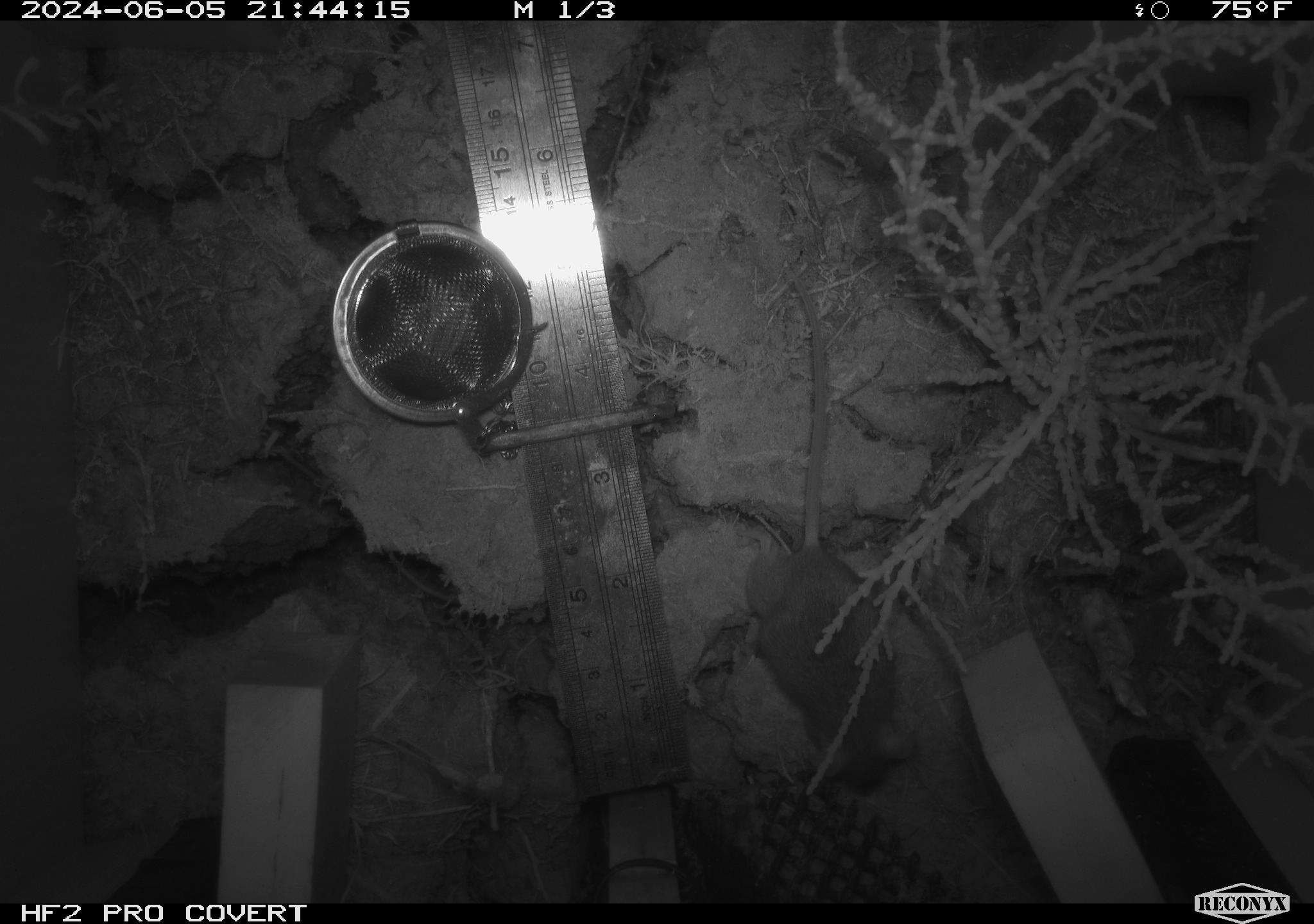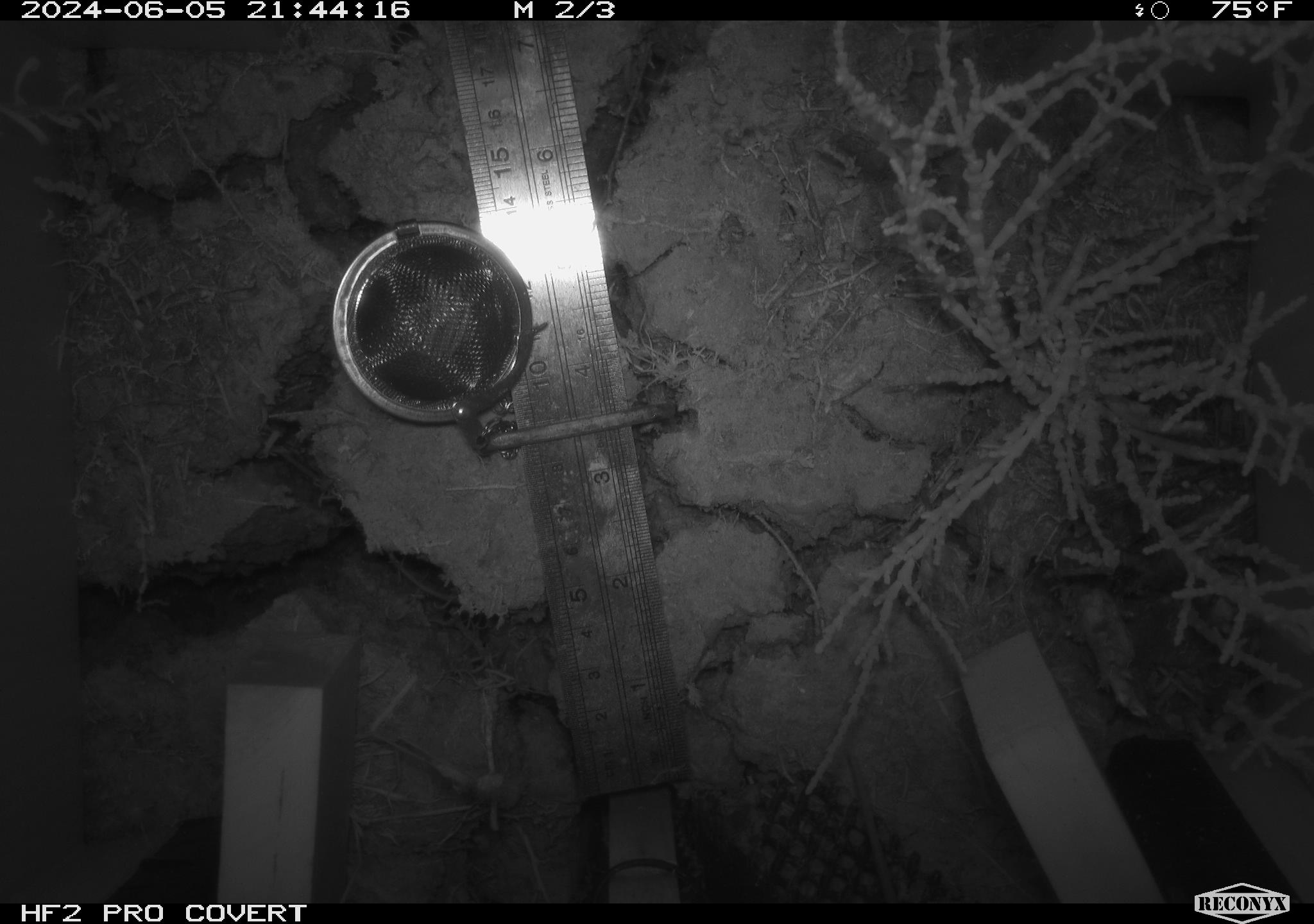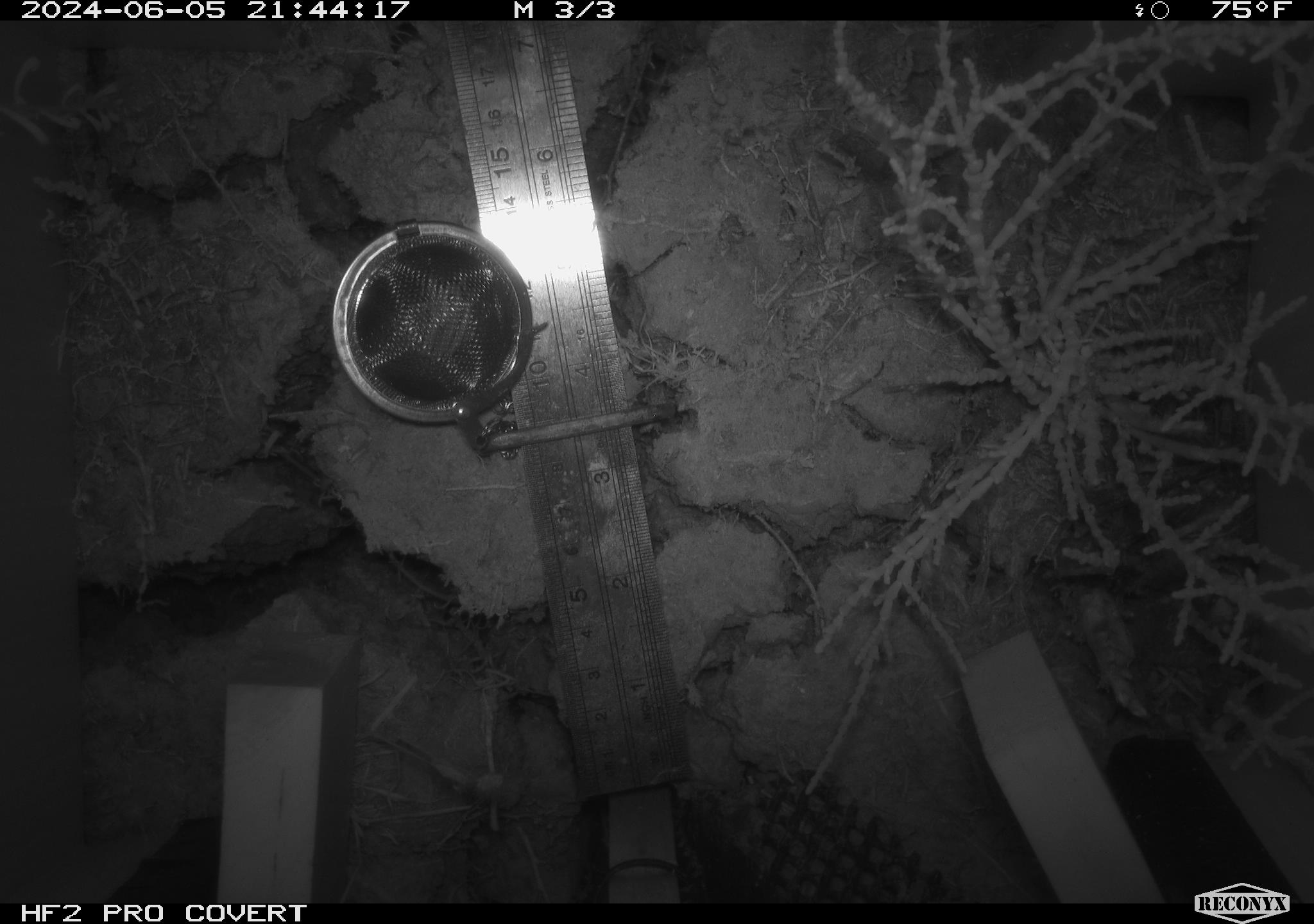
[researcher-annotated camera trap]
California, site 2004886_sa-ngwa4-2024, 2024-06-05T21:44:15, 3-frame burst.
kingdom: Animalia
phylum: Chordata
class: Mammalia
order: Rodentia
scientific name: Rodentia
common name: mouse species